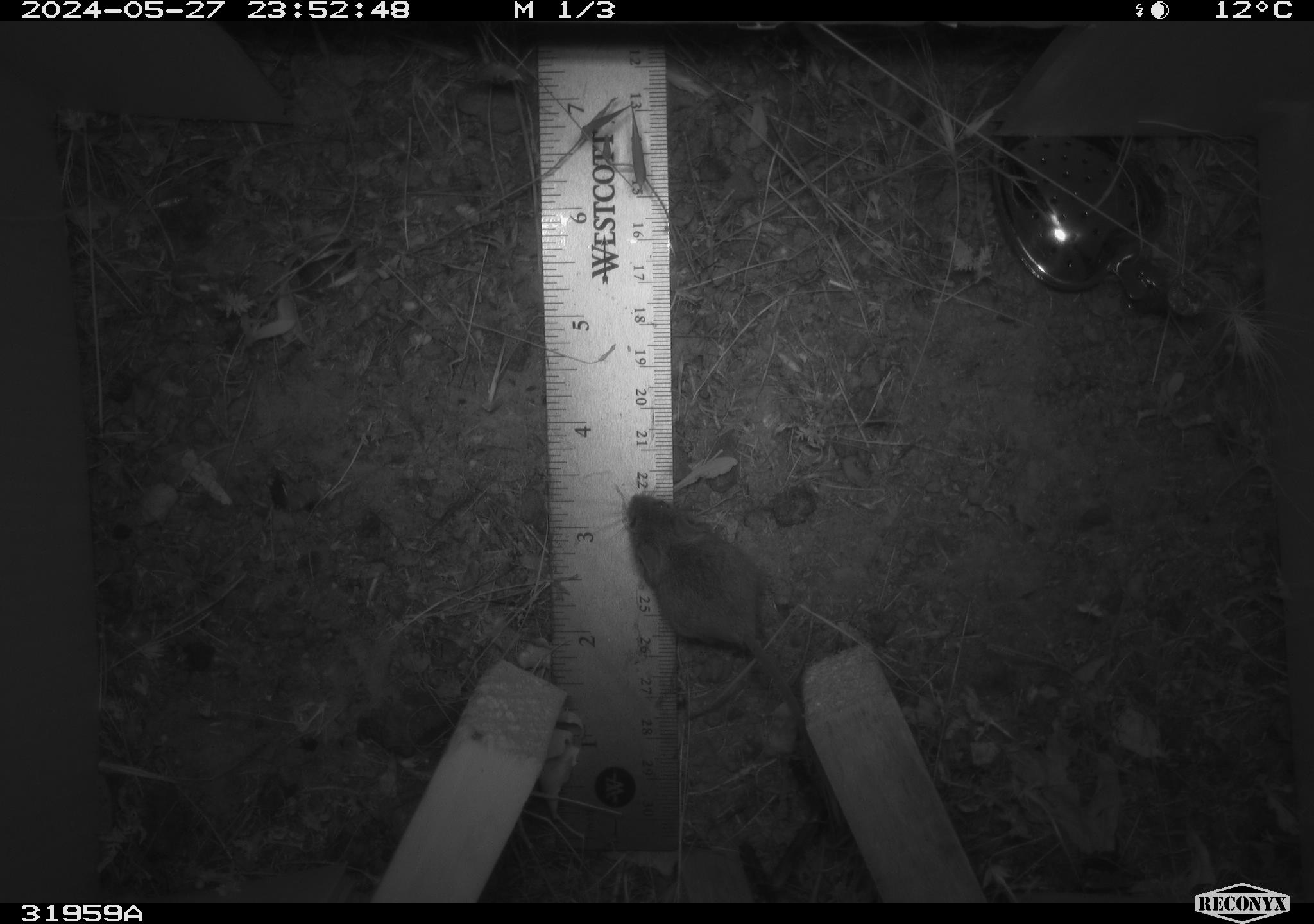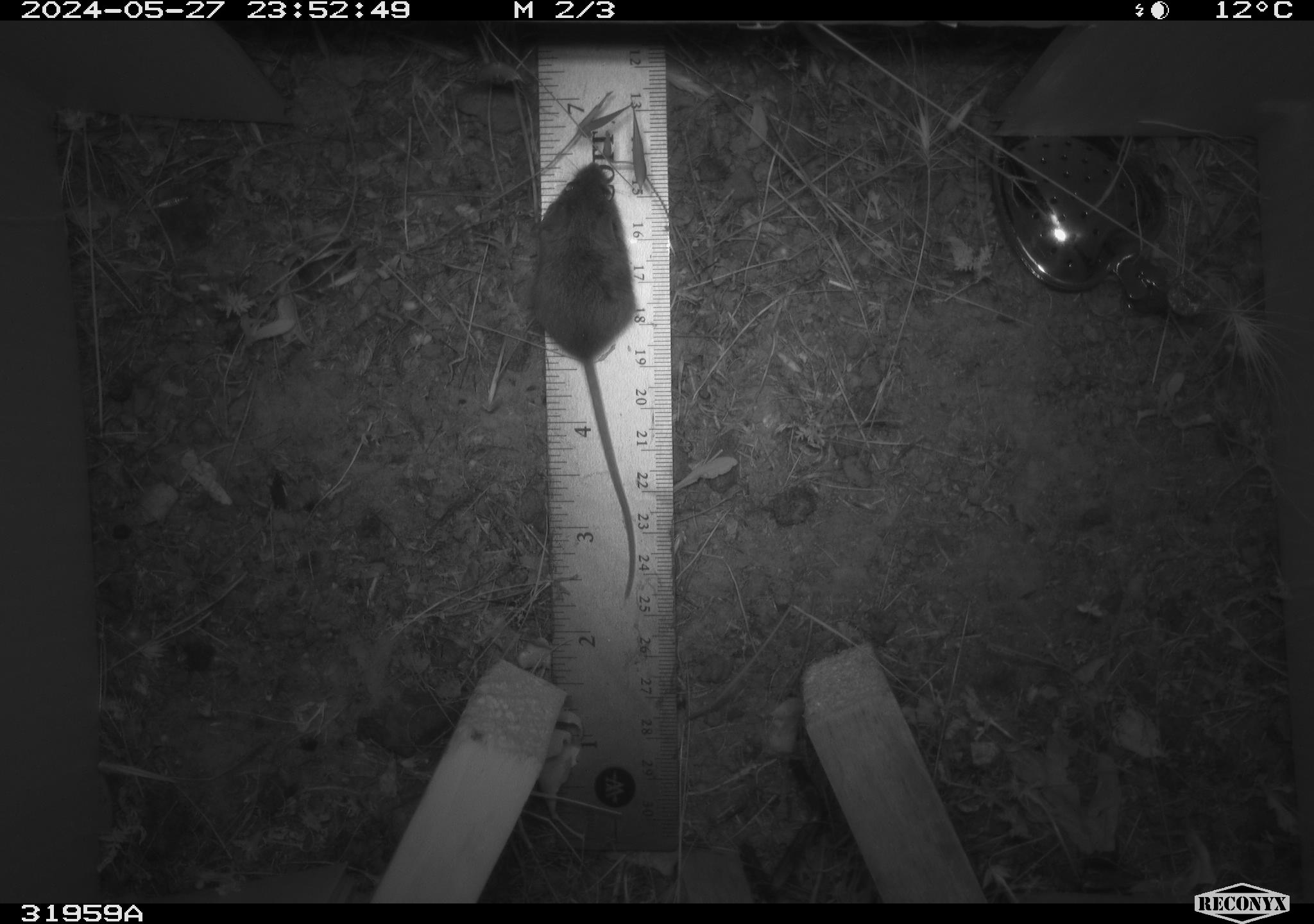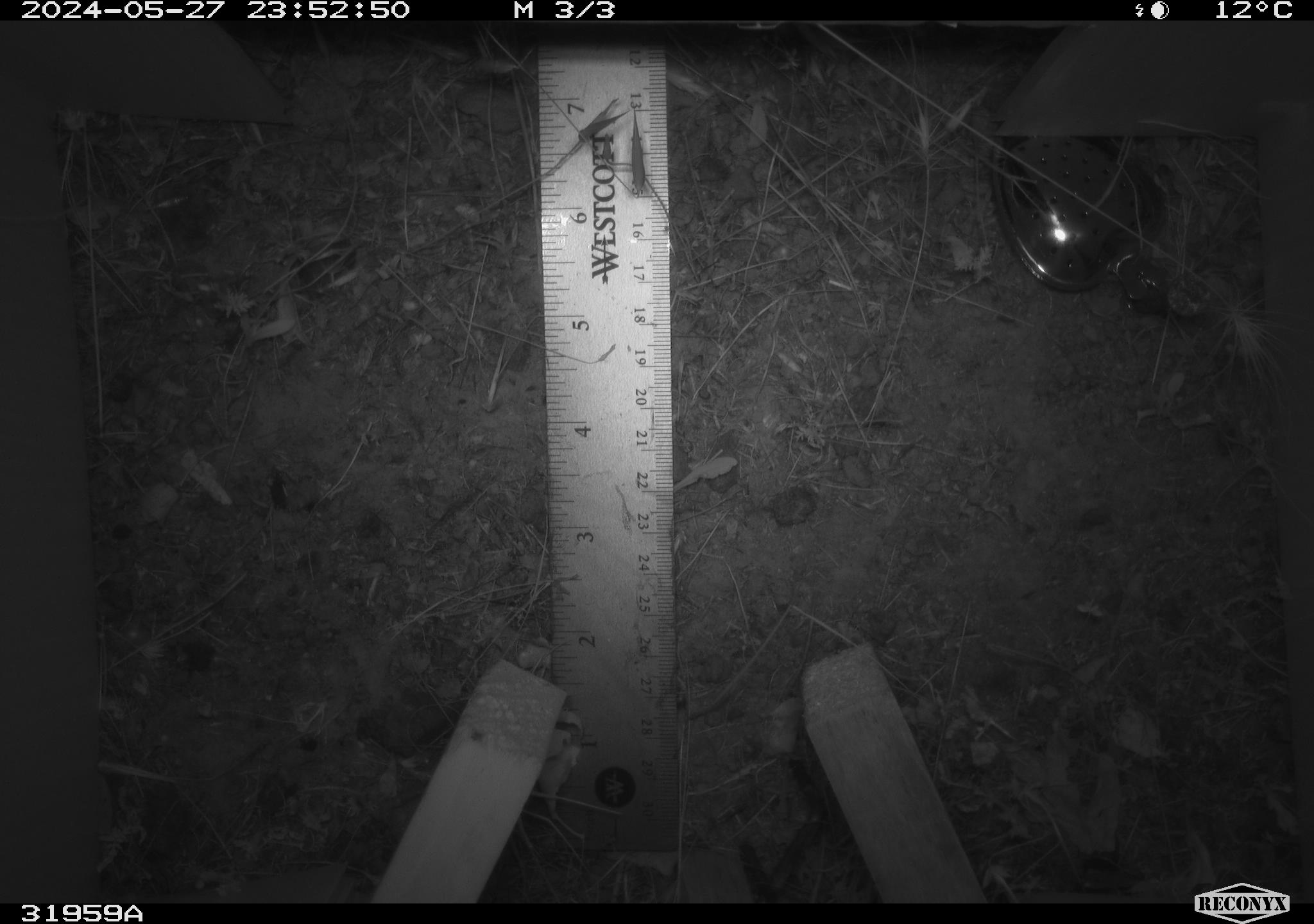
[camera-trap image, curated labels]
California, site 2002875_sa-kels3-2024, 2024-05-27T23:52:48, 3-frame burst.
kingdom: Animalia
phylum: Chordata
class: Mammalia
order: Rodentia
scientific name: Rodentia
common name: rodent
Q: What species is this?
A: Rodent (Rodentia).